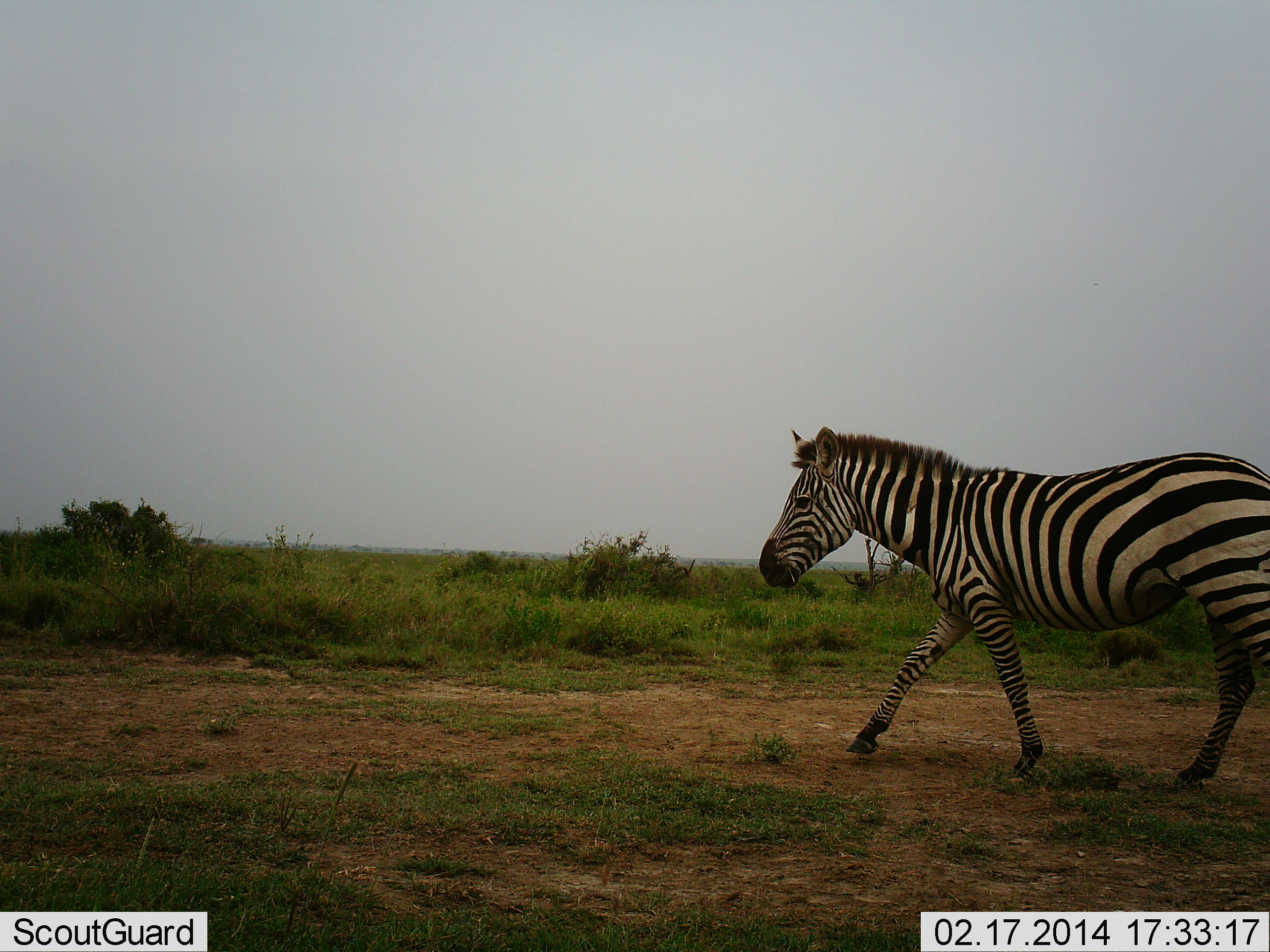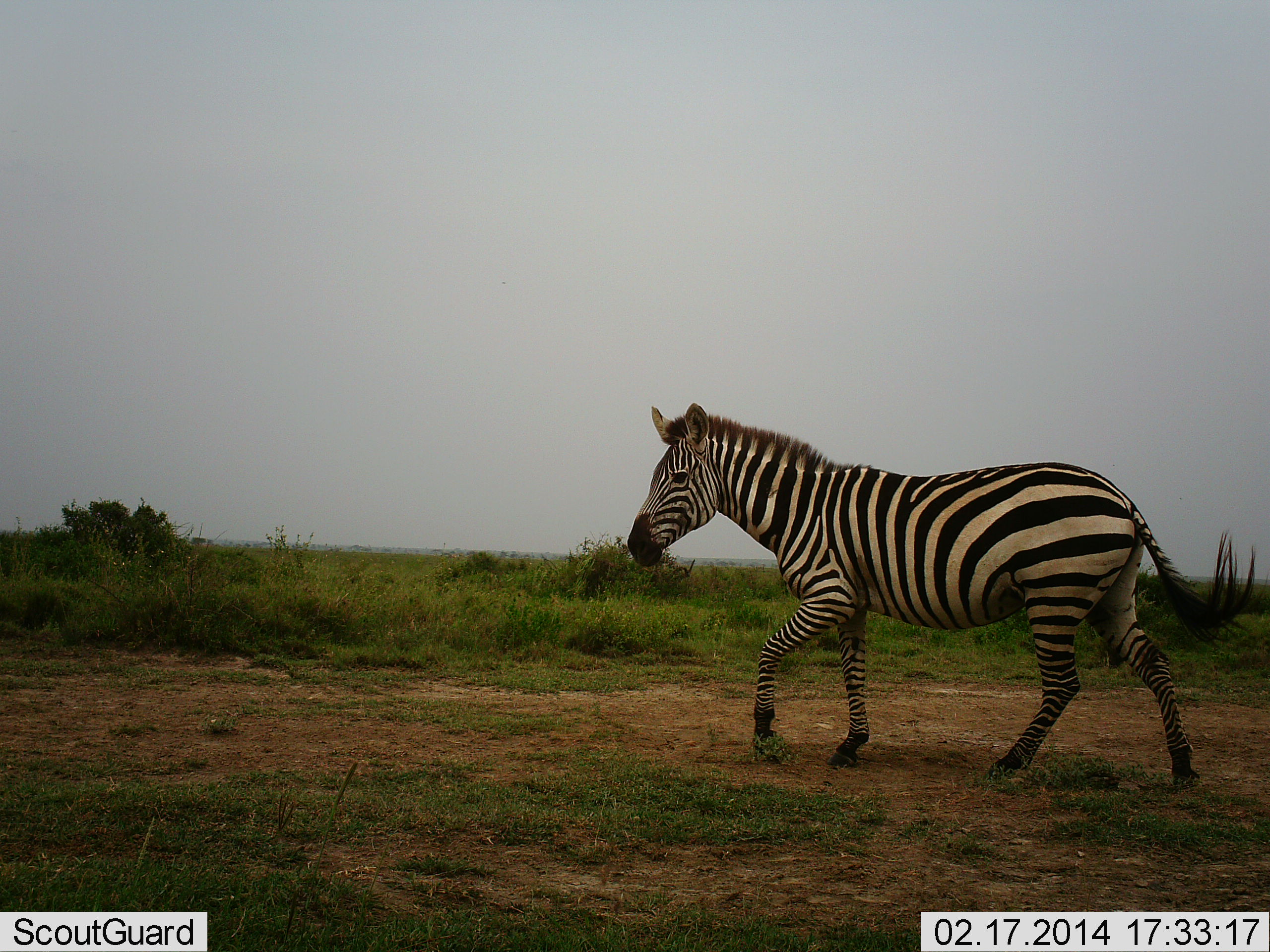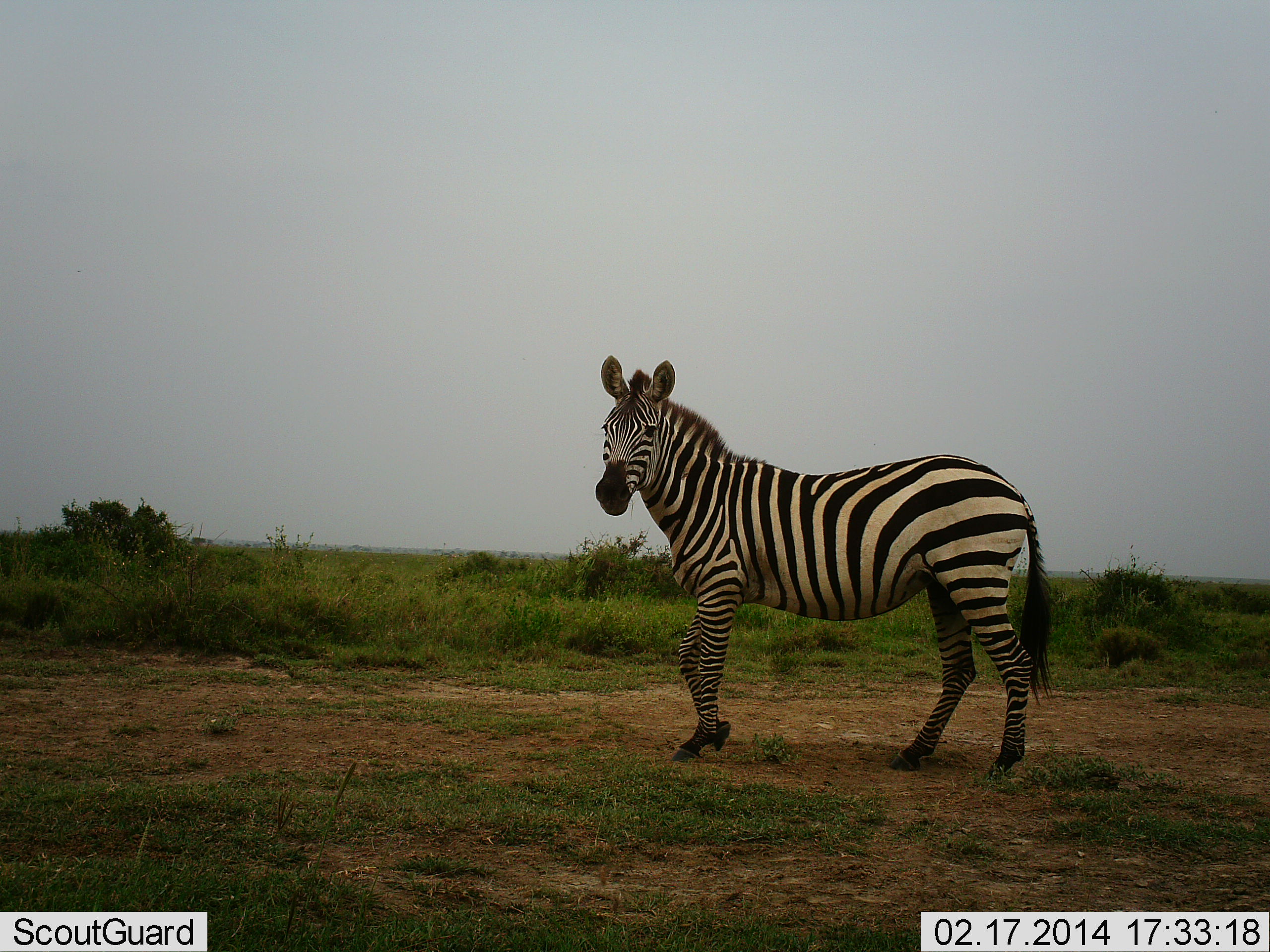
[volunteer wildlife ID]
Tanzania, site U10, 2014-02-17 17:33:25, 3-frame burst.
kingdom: Animalia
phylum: Chordata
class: Mammalia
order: Perissodactyla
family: Equidae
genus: Equus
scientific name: Equus quagga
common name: plains zebra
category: zebra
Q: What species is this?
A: Zebra (plains zebra) (Equus quagga).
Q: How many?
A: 1.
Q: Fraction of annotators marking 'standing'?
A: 10%.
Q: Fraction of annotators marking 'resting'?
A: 0%.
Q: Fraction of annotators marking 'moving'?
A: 90%.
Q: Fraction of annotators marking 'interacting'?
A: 0%.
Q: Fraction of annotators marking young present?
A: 0%.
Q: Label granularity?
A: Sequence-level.